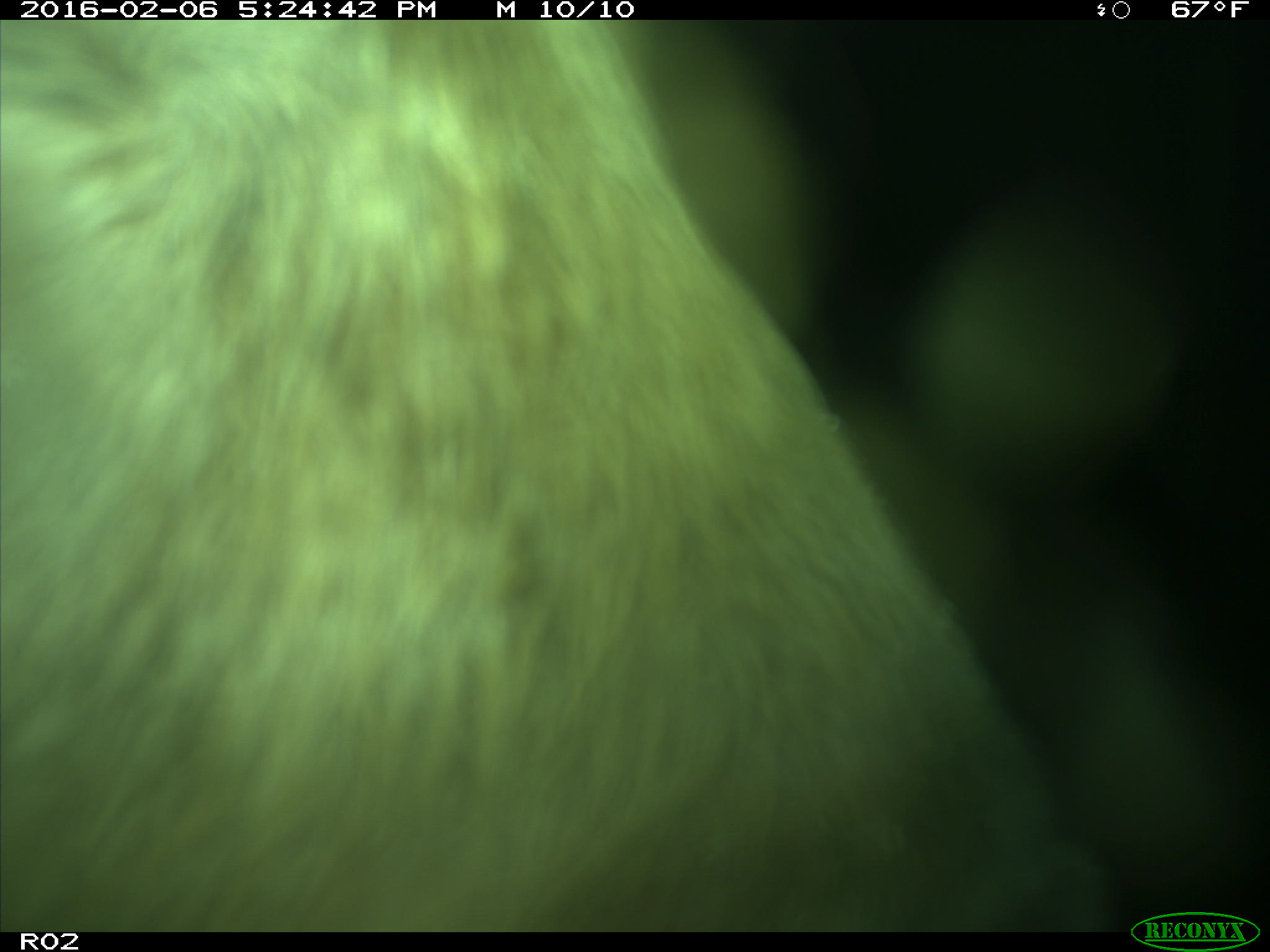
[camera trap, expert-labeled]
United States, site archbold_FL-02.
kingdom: Animalia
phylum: Chordata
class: Mammalia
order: Artiodactyla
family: Bovidae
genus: Bos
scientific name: Bos taurus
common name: domestic cow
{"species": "Bos taurus (domestic cow)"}